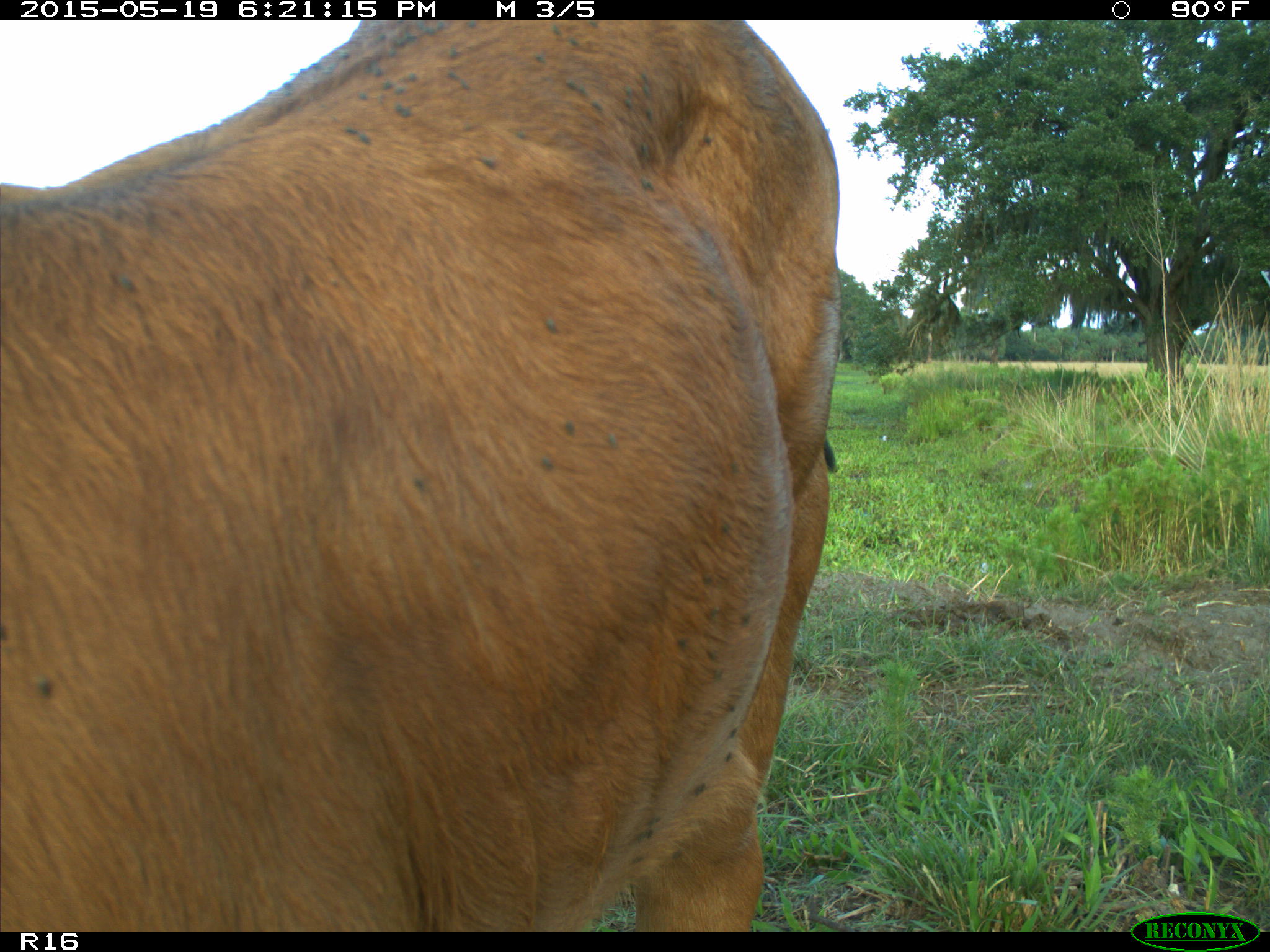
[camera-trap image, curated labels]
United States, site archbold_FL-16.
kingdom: Animalia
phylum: Chordata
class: Mammalia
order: Artiodactyla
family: Bovidae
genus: Bos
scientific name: Bos taurus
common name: domestic cow